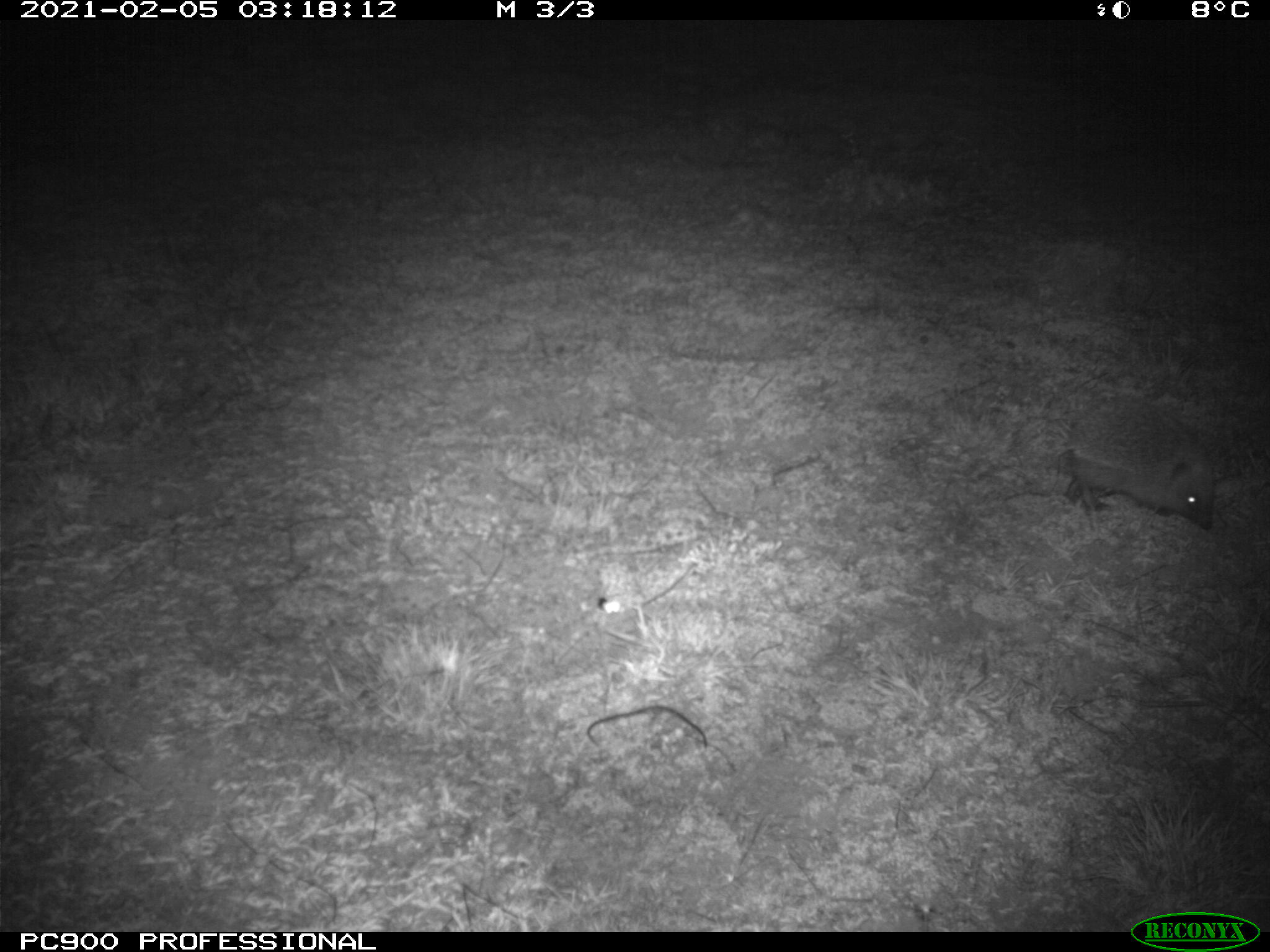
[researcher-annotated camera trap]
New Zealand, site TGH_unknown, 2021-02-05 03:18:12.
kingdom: Animalia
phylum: Chordata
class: Mammalia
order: Eulipotyphla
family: Erinaceidae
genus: Erinaceus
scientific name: Erinaceus europaeus europaeus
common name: european hedgehog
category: hedgehog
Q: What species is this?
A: Hedgehog (european hedgehog) (Erinaceus europaeus europaeus).